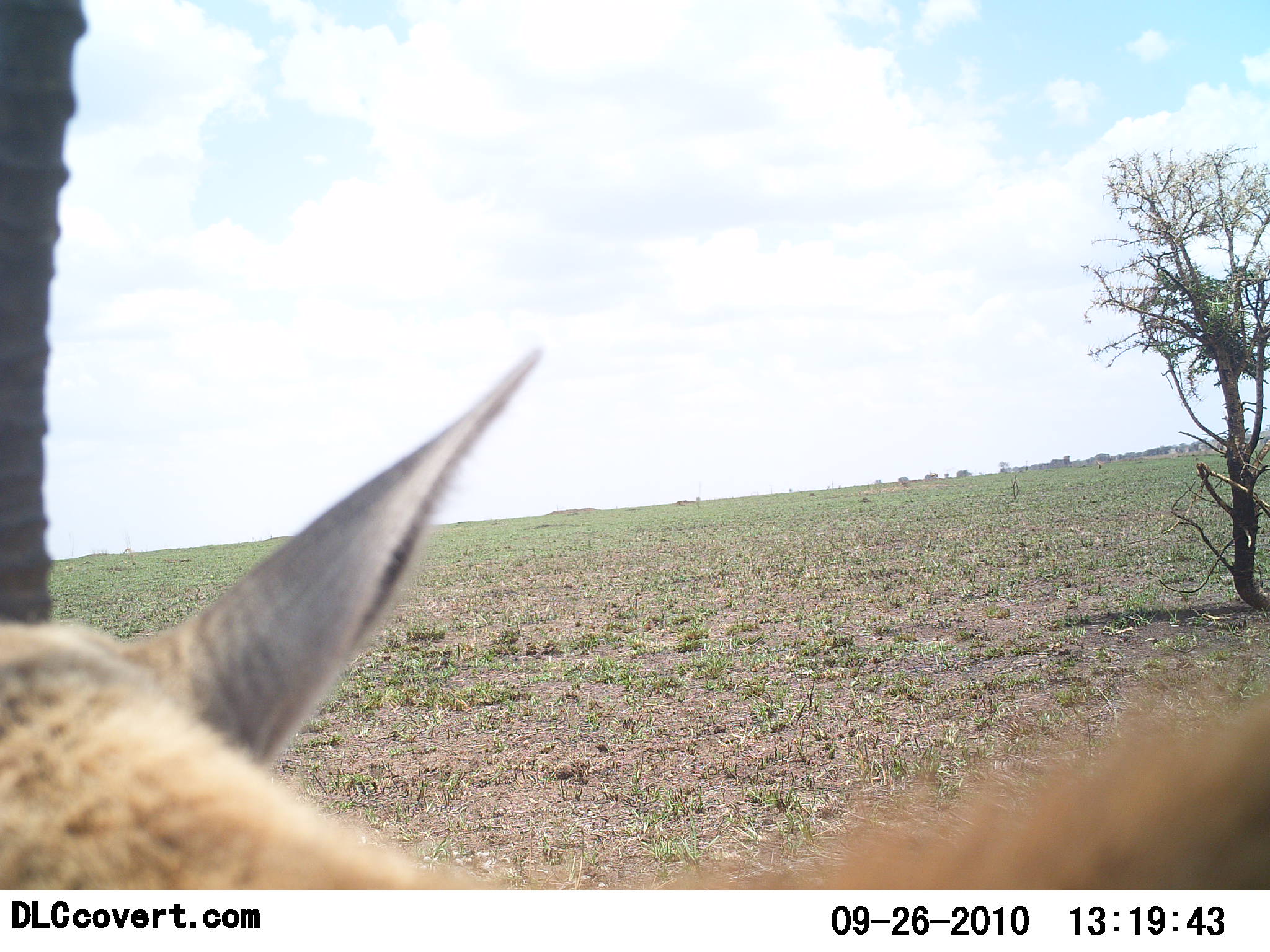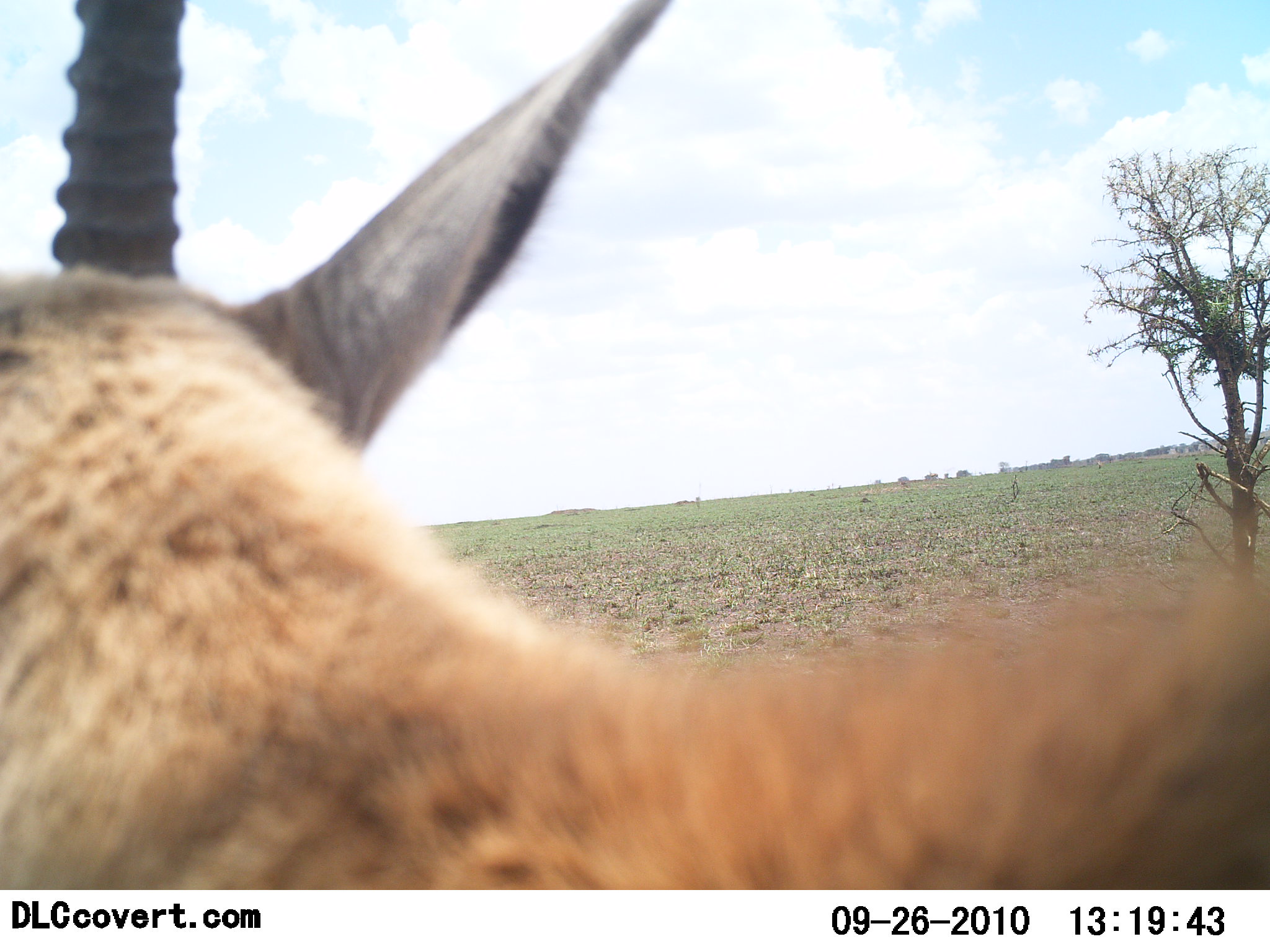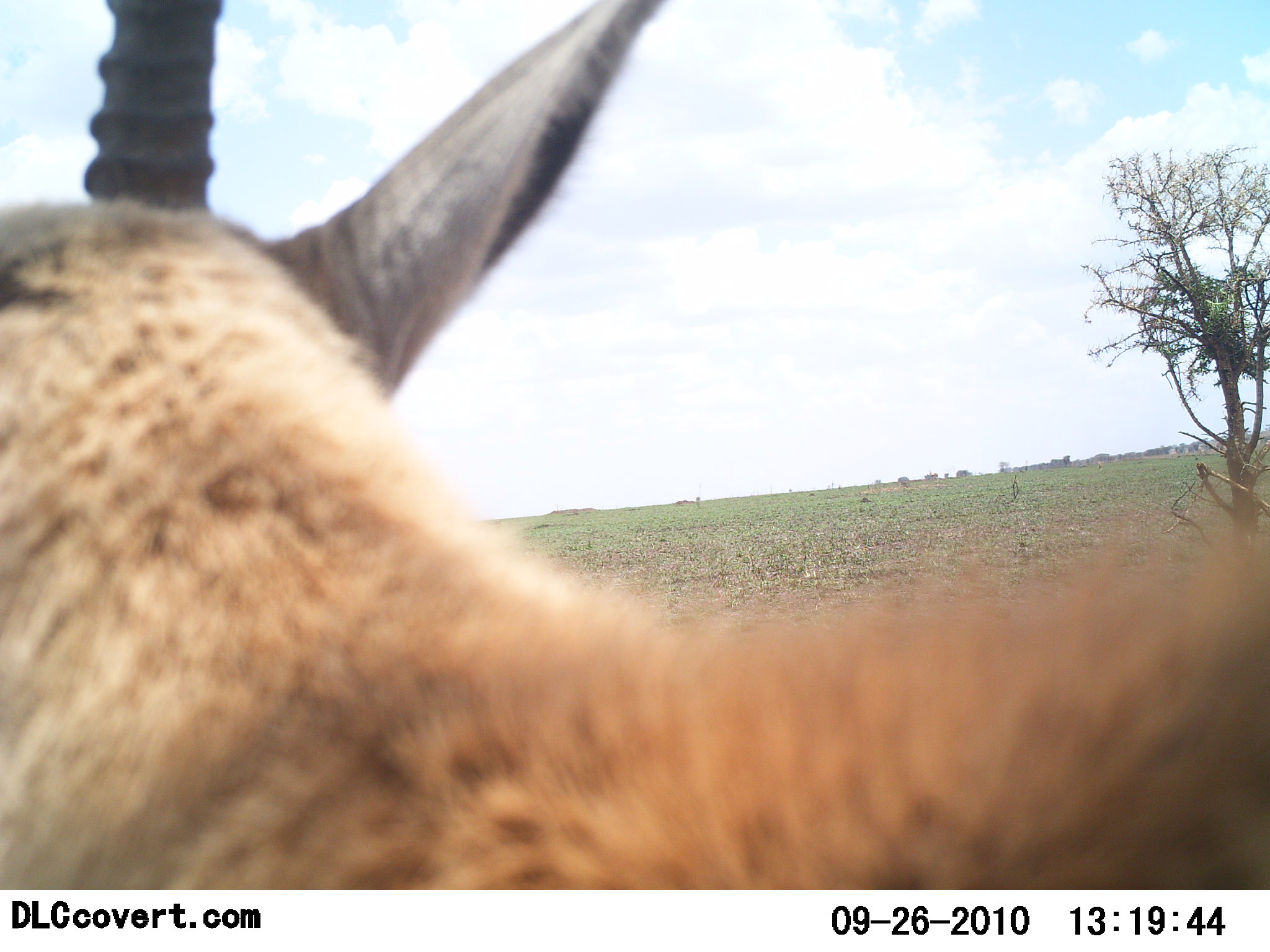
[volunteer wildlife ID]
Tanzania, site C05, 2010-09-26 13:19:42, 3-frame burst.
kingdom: Animalia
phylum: Chordata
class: Mammalia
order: Artiodactyla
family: Bovidae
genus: Eudorcas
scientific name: Eudorcas thomsonii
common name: thomson's gazelle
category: gazellethomsons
Gazellethomsons (thomson's gazelle) (Eudorcas thomsonii), count 1. Behavior (volunteer vote fractions): standing 86%, resting 7%, moving 7%, interacting 0%. Young present (vote fraction): 0%. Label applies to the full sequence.